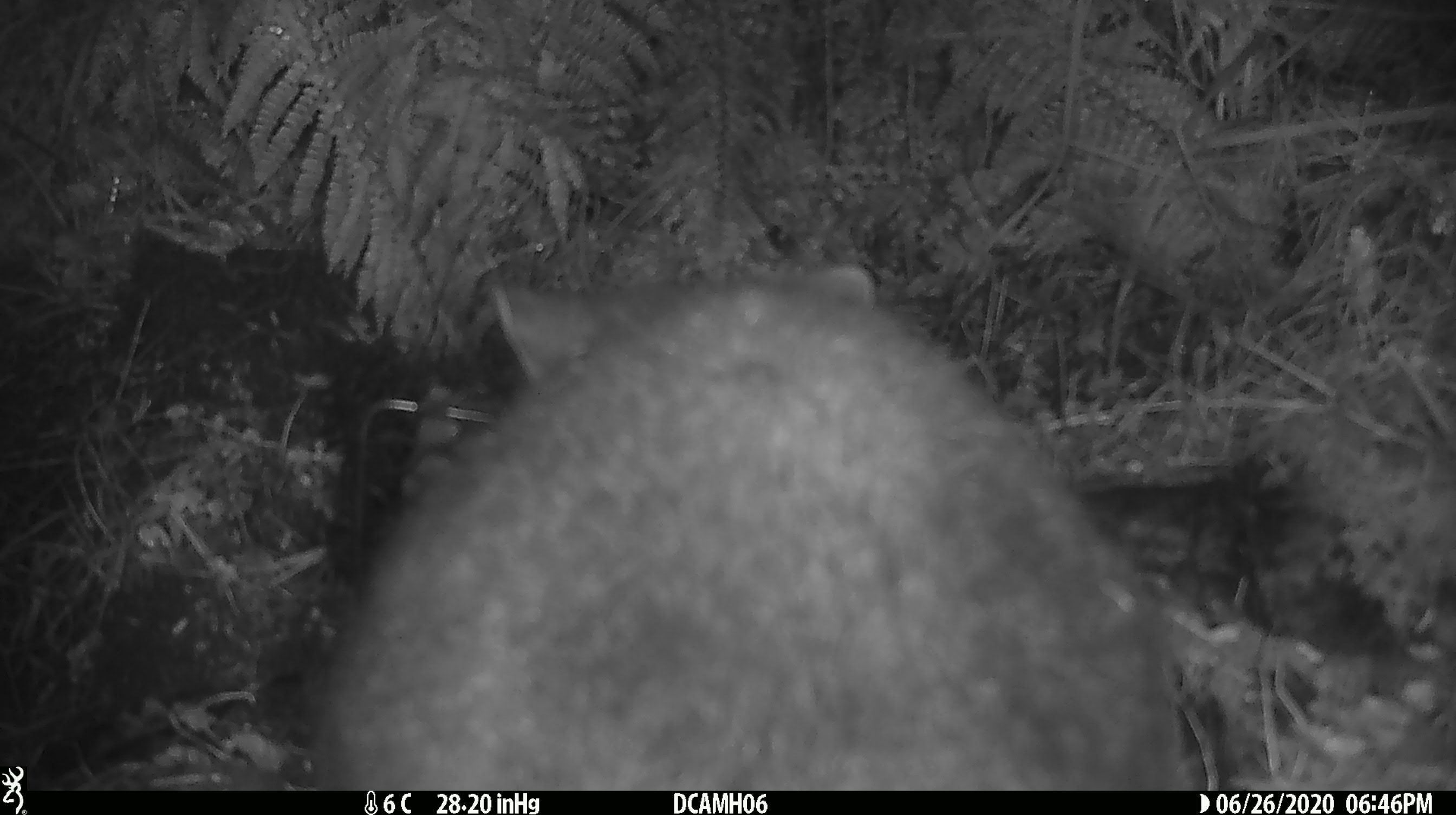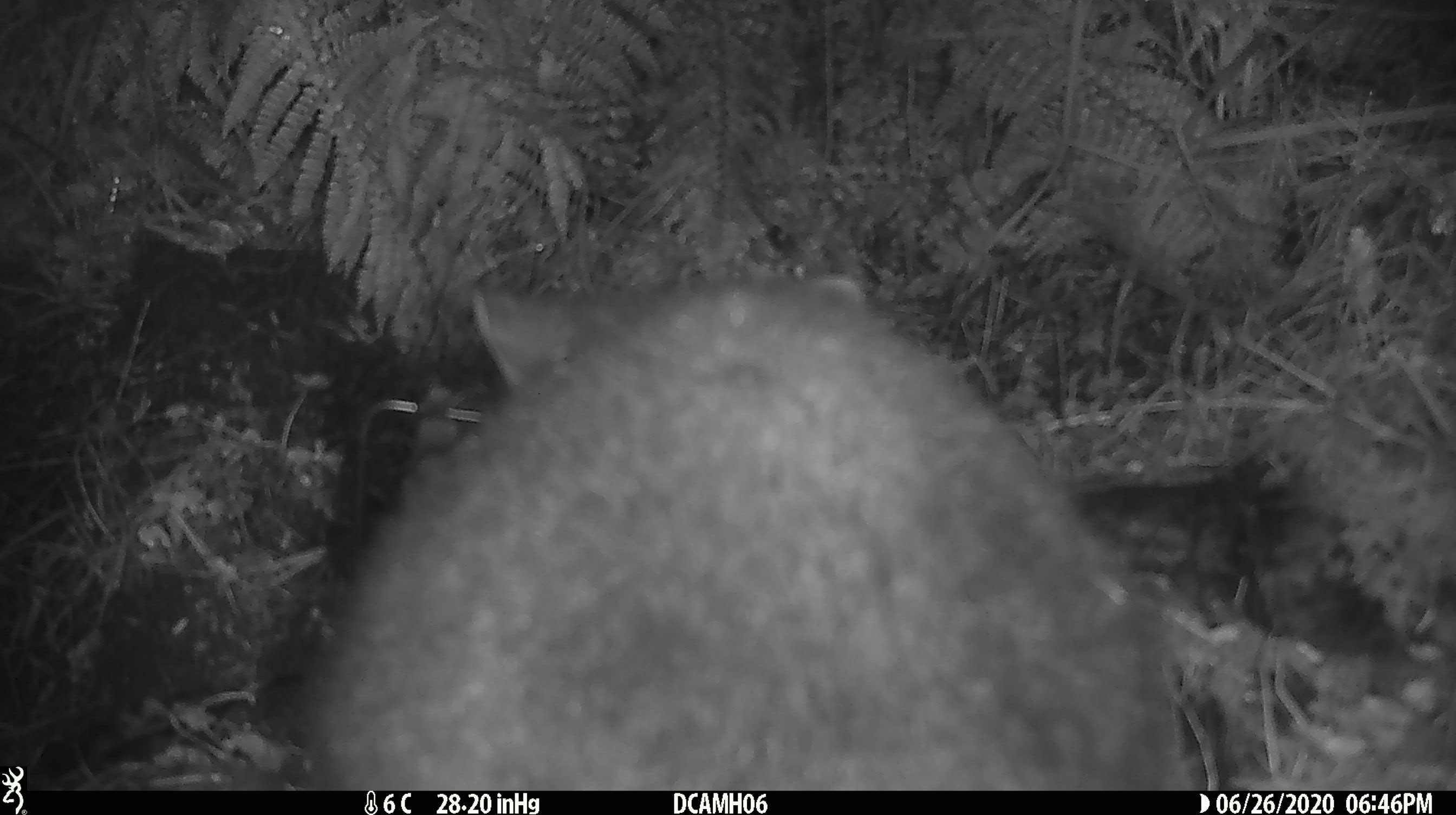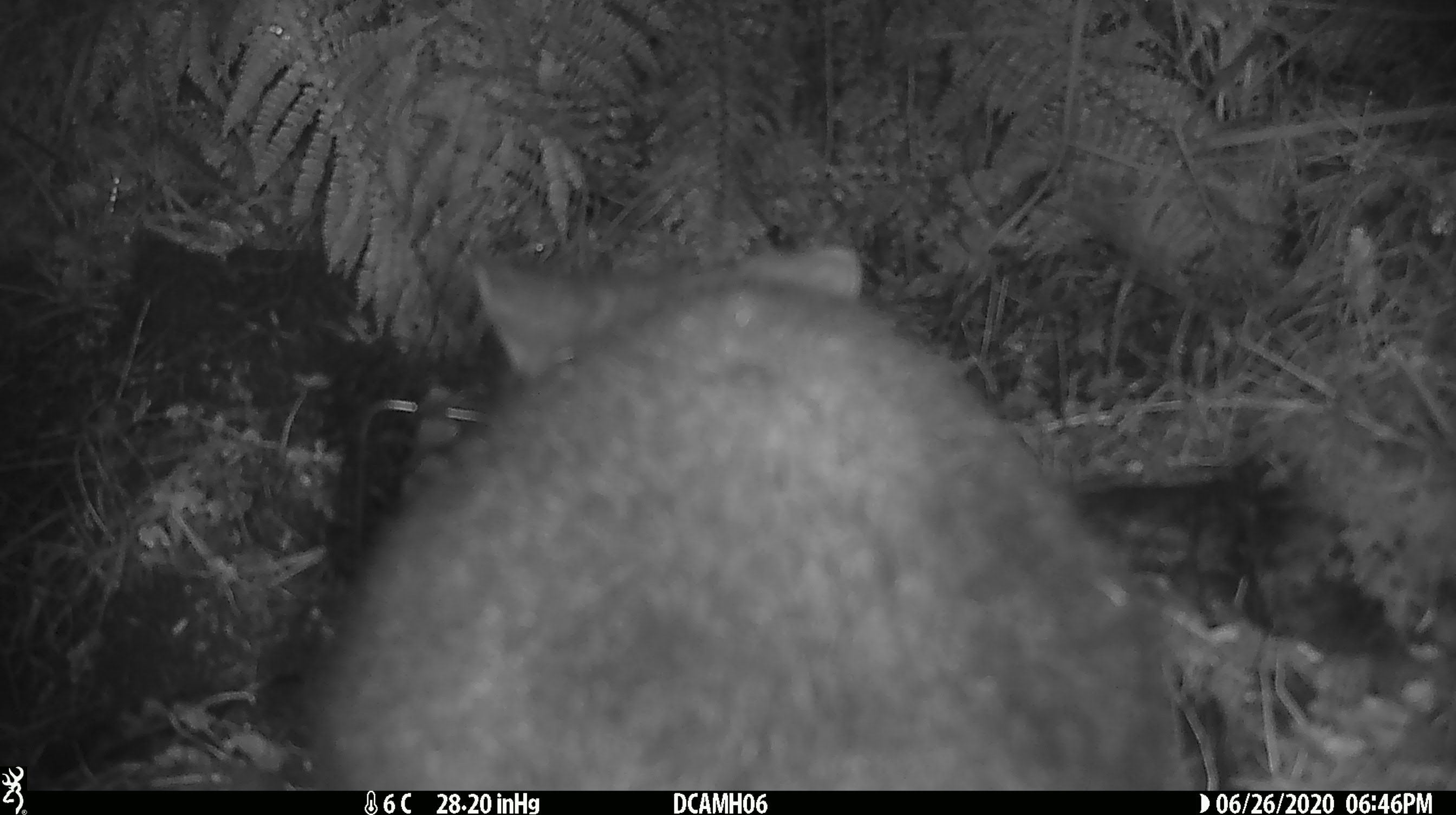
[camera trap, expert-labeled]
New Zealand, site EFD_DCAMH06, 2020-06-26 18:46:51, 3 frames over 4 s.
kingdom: Animalia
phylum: Chordata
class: Mammalia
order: Diprotodontia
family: Phalangeridae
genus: Trichosurus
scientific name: Trichosurus vulpecula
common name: common brushtail possum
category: possum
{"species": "possum (common brushtail possum) (Trichosurus vulpecula)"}